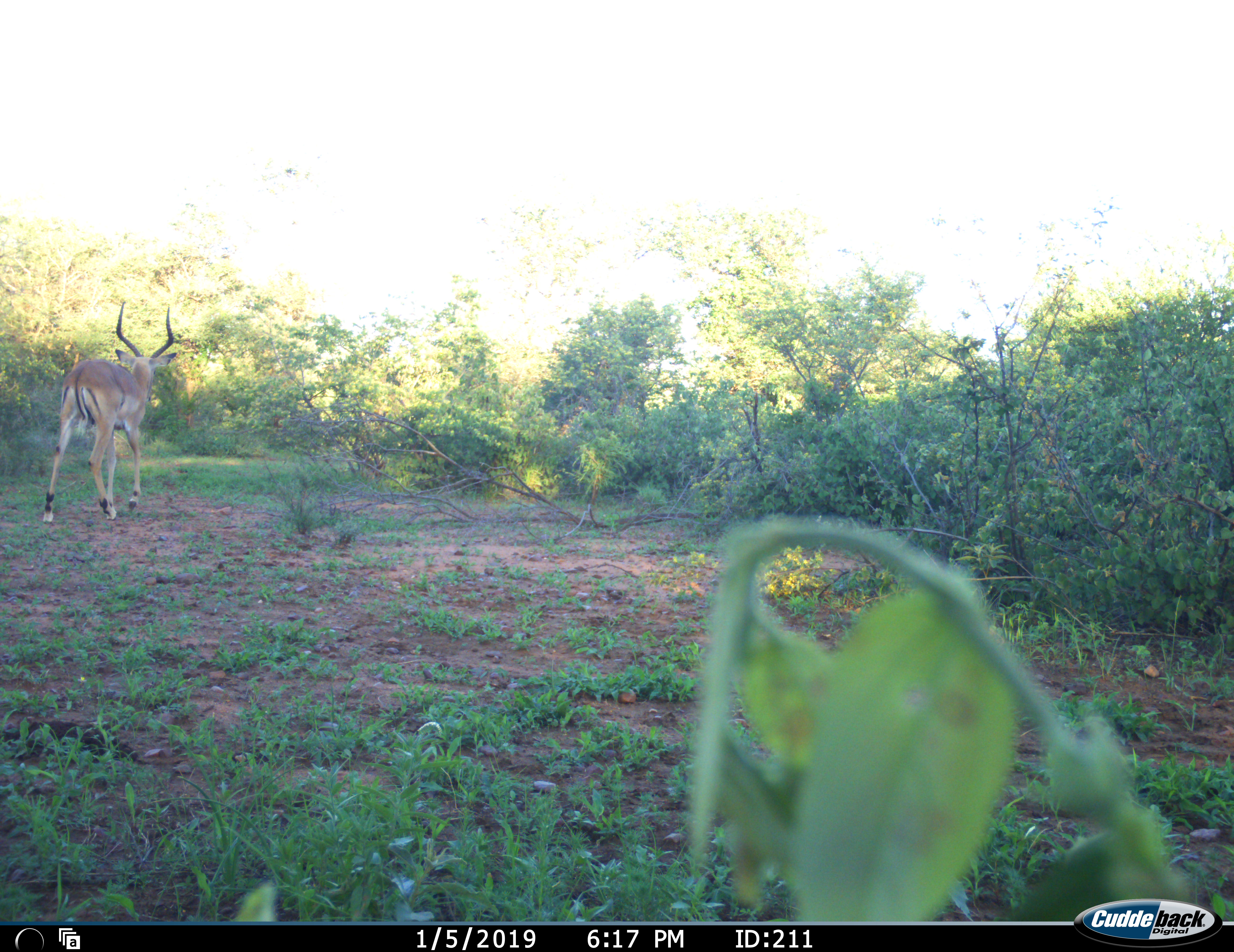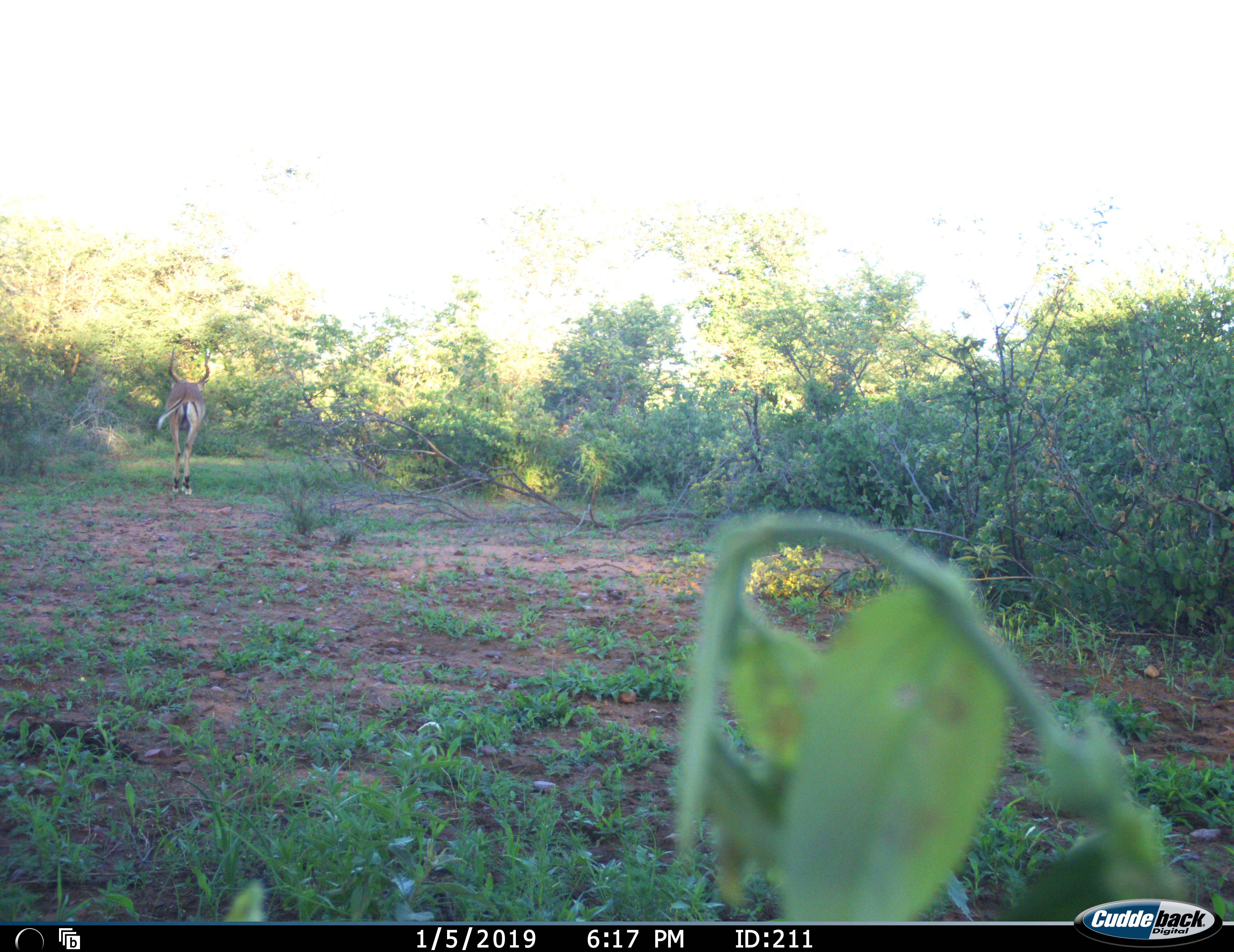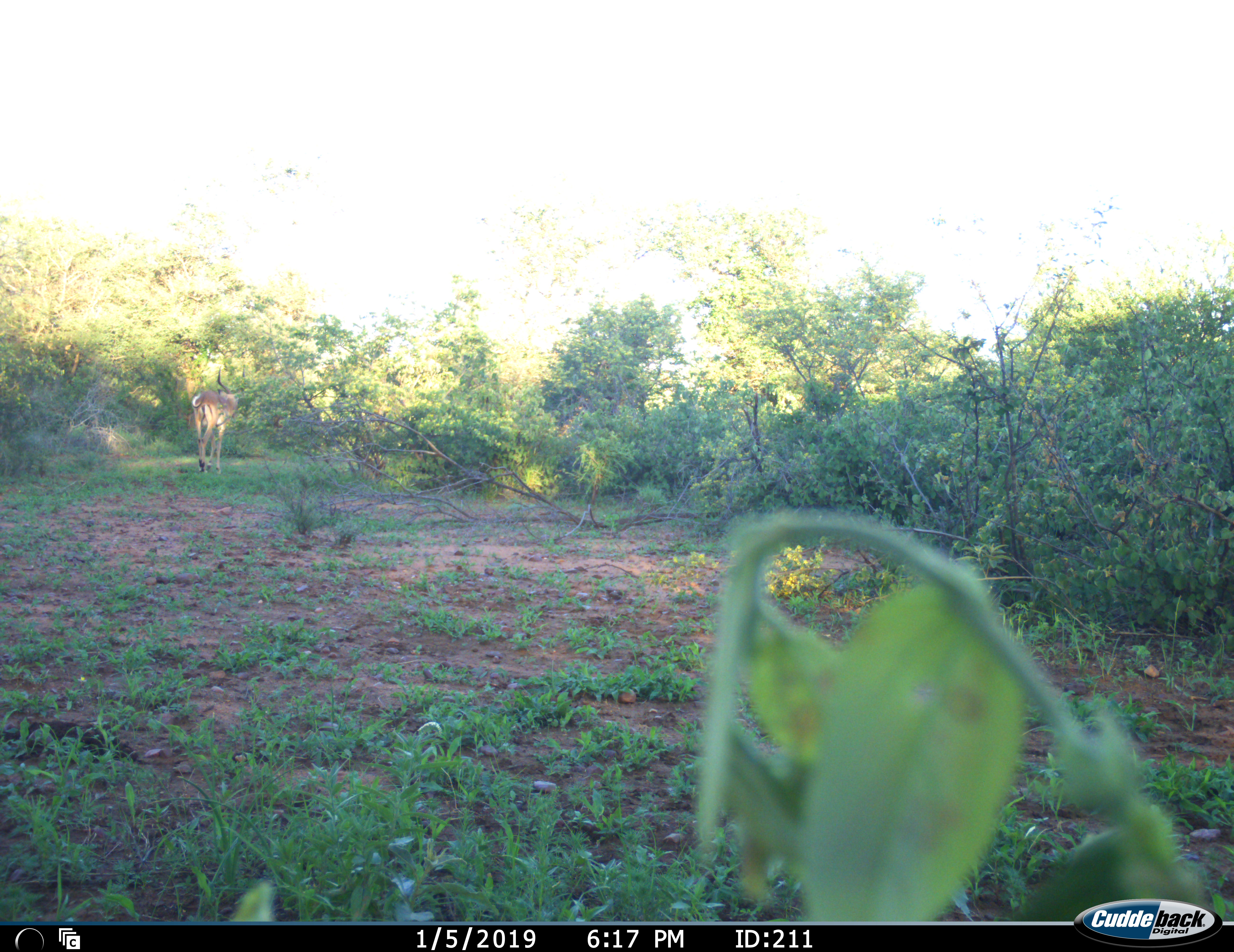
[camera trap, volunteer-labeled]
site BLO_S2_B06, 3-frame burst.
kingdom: Animalia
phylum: Chordata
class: Mammalia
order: Artiodactyla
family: Bovidae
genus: Aepyceros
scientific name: Aepyceros melampus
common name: impala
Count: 1.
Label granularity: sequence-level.